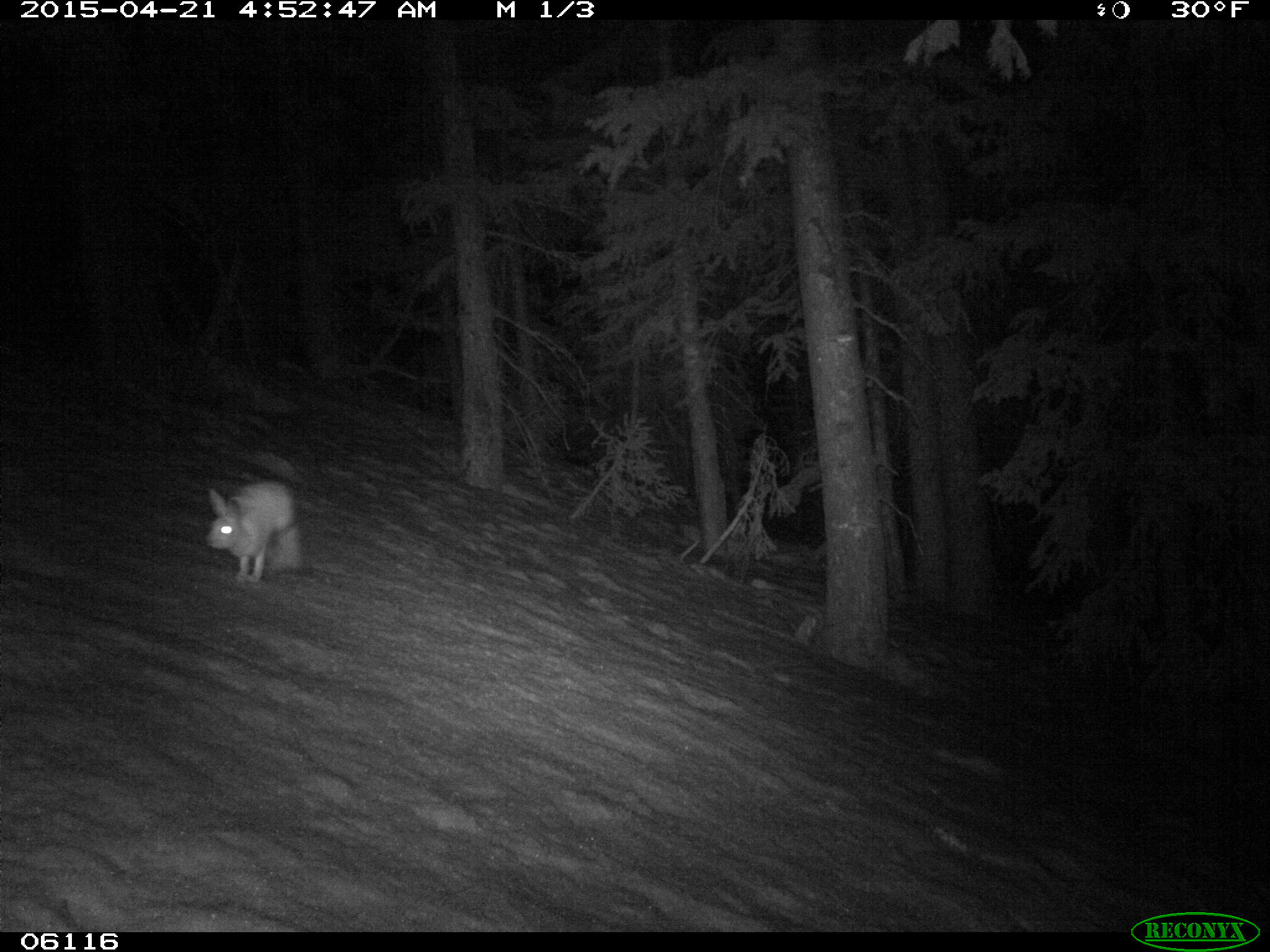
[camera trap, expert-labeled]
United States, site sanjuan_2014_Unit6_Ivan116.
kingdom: Animalia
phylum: Chordata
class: Mammalia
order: Lagomorpha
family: Leporidae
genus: Lepus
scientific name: Lepus americanus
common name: snowshoe hare